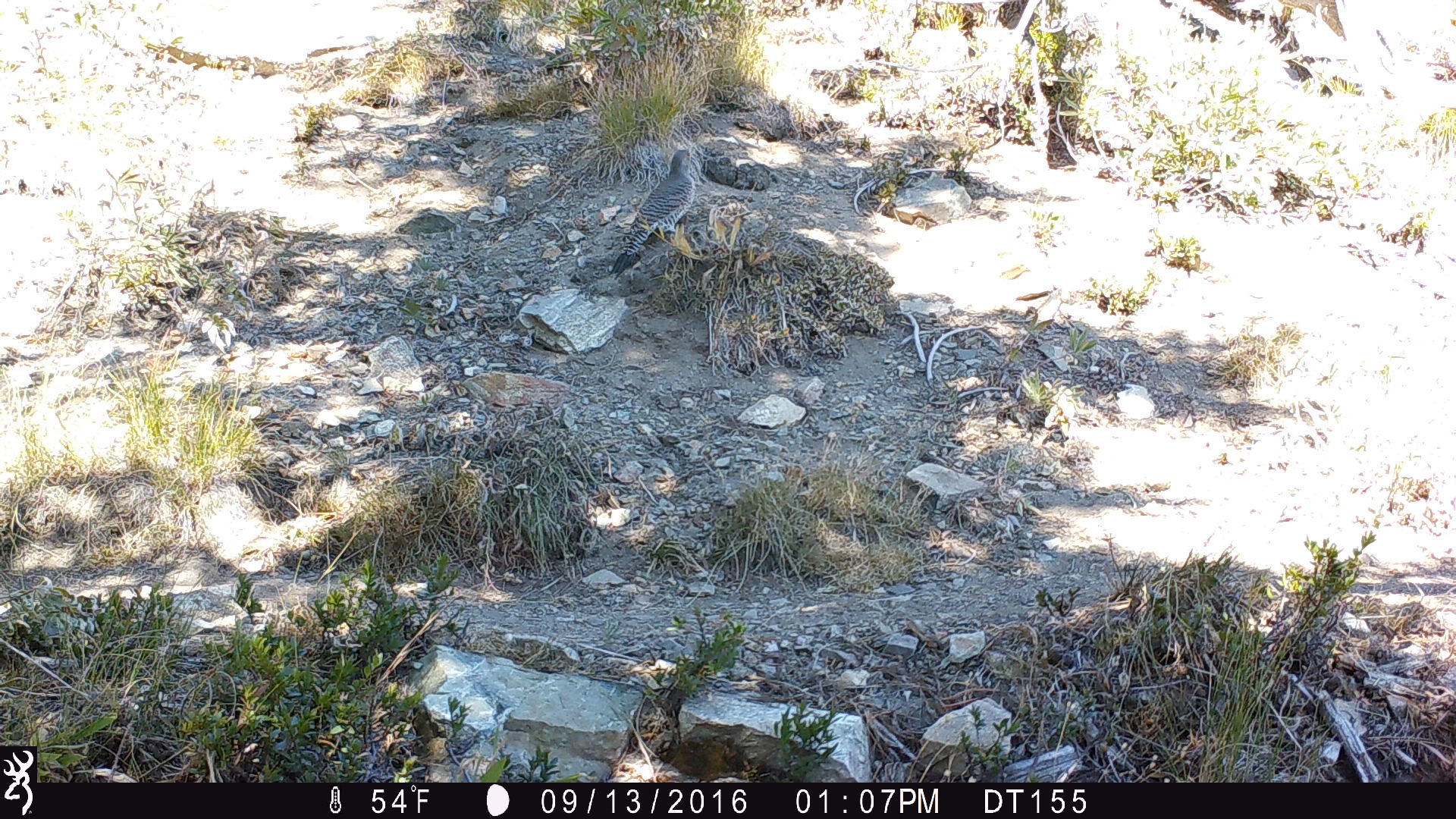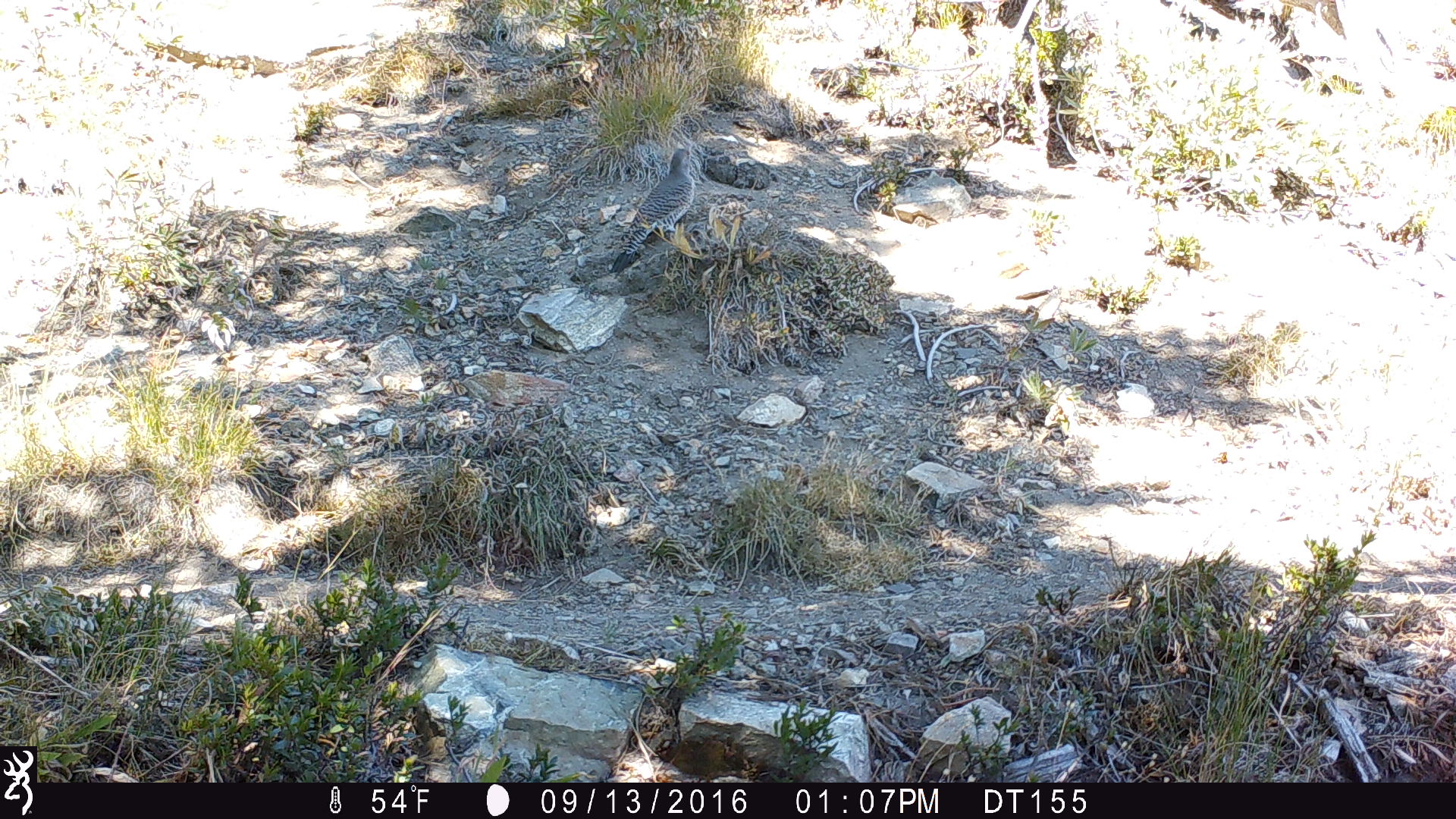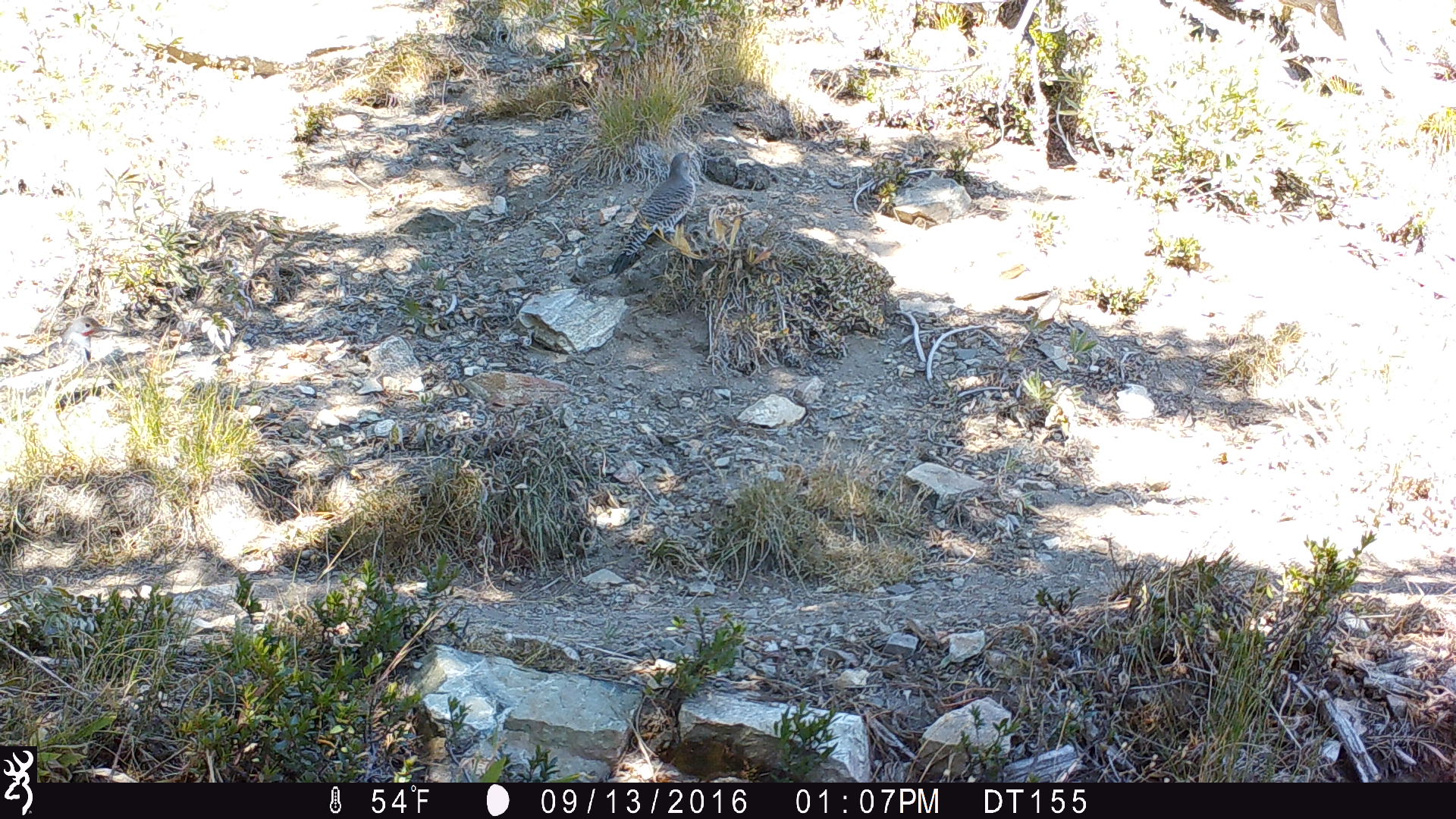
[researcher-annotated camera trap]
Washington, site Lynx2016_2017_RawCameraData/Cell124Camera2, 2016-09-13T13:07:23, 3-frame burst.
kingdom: Animalia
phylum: Chordata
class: Aves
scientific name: Aves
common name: birds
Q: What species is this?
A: Aves (birds).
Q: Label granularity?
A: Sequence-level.